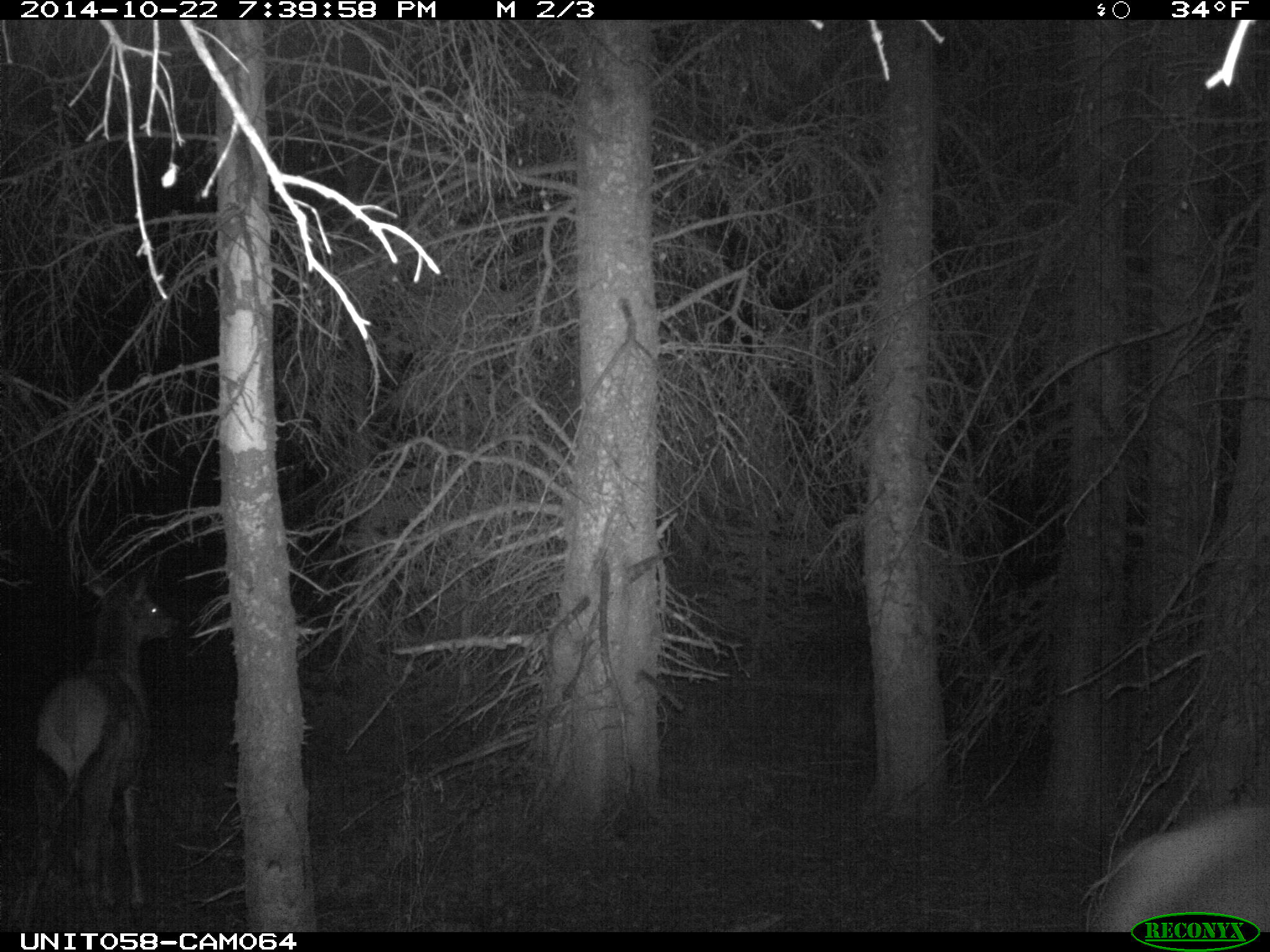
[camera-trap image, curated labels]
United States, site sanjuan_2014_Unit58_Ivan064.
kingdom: Animalia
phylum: Chordata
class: Mammalia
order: Artiodactyla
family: Cervidae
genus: Cervus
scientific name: Cervus elaphus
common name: red deer